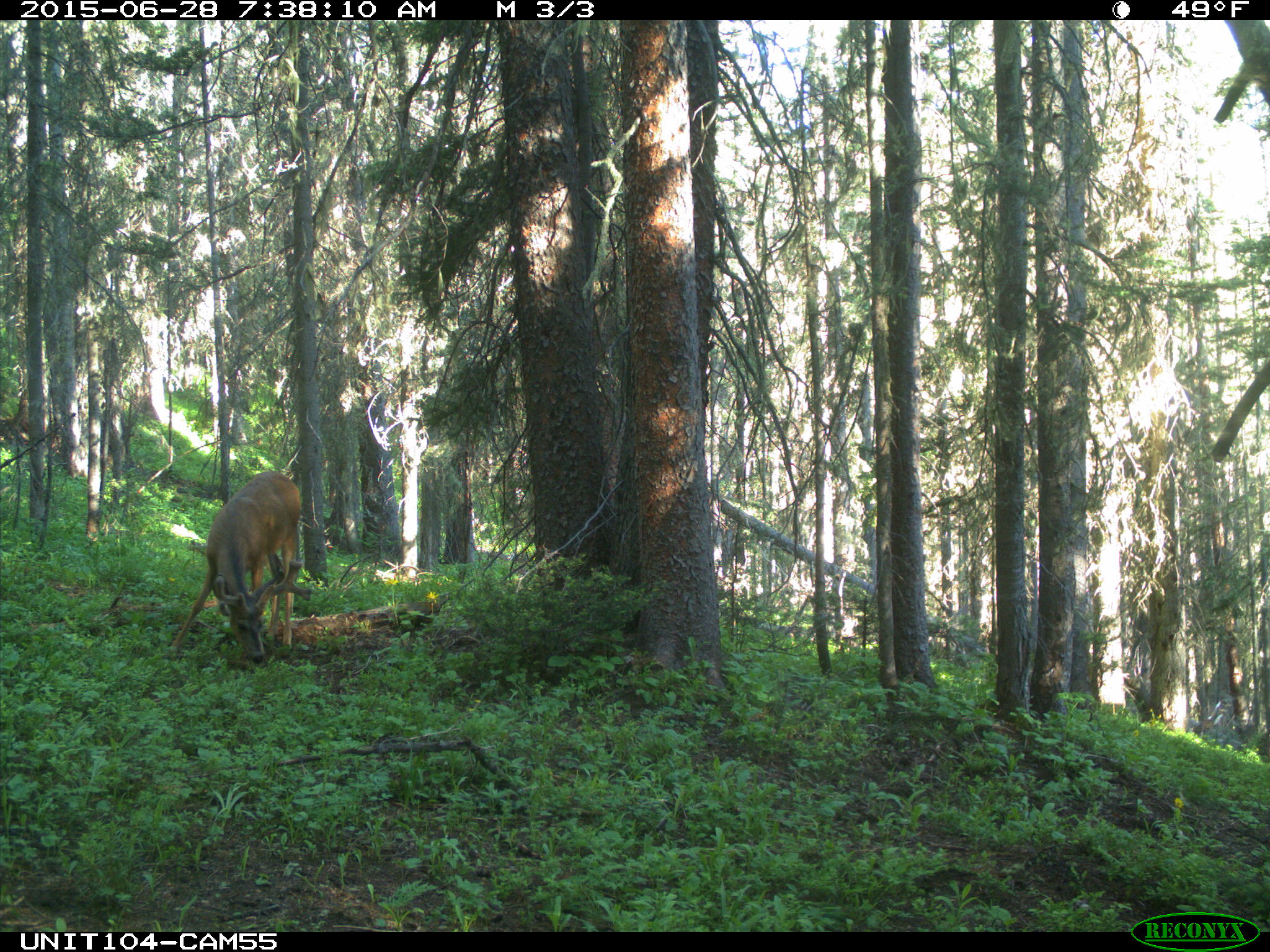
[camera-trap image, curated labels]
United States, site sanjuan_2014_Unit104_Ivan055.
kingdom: Animalia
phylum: Chordata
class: Mammalia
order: Artiodactyla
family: Cervidae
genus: Odocoileus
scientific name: Odocoileus hemionus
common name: mule deer